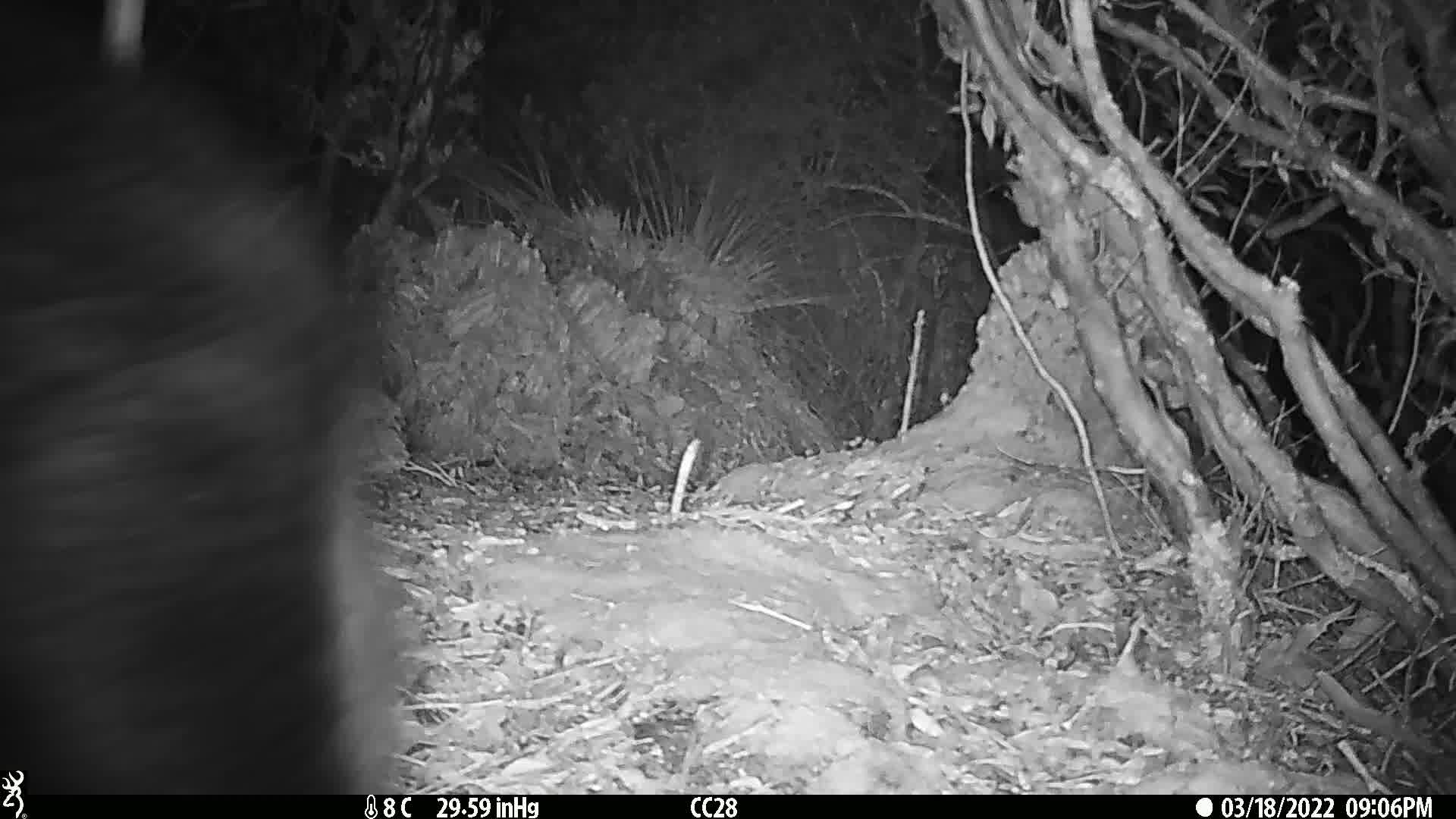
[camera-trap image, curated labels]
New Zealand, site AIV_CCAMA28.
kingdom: Animalia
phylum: Chordata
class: Mammalia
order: Artiodactyla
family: Suidae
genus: Sus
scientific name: Sus scrofa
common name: pig